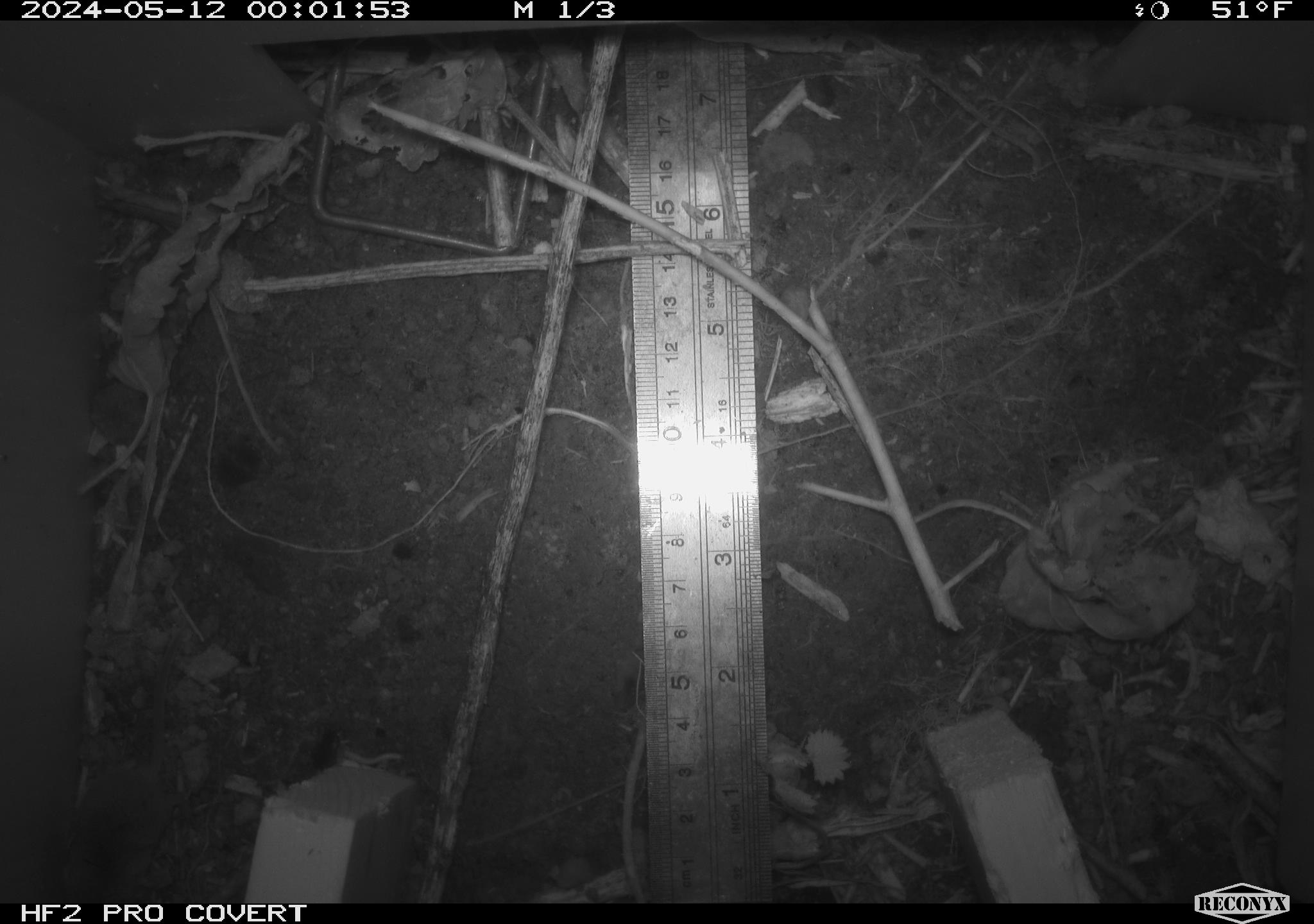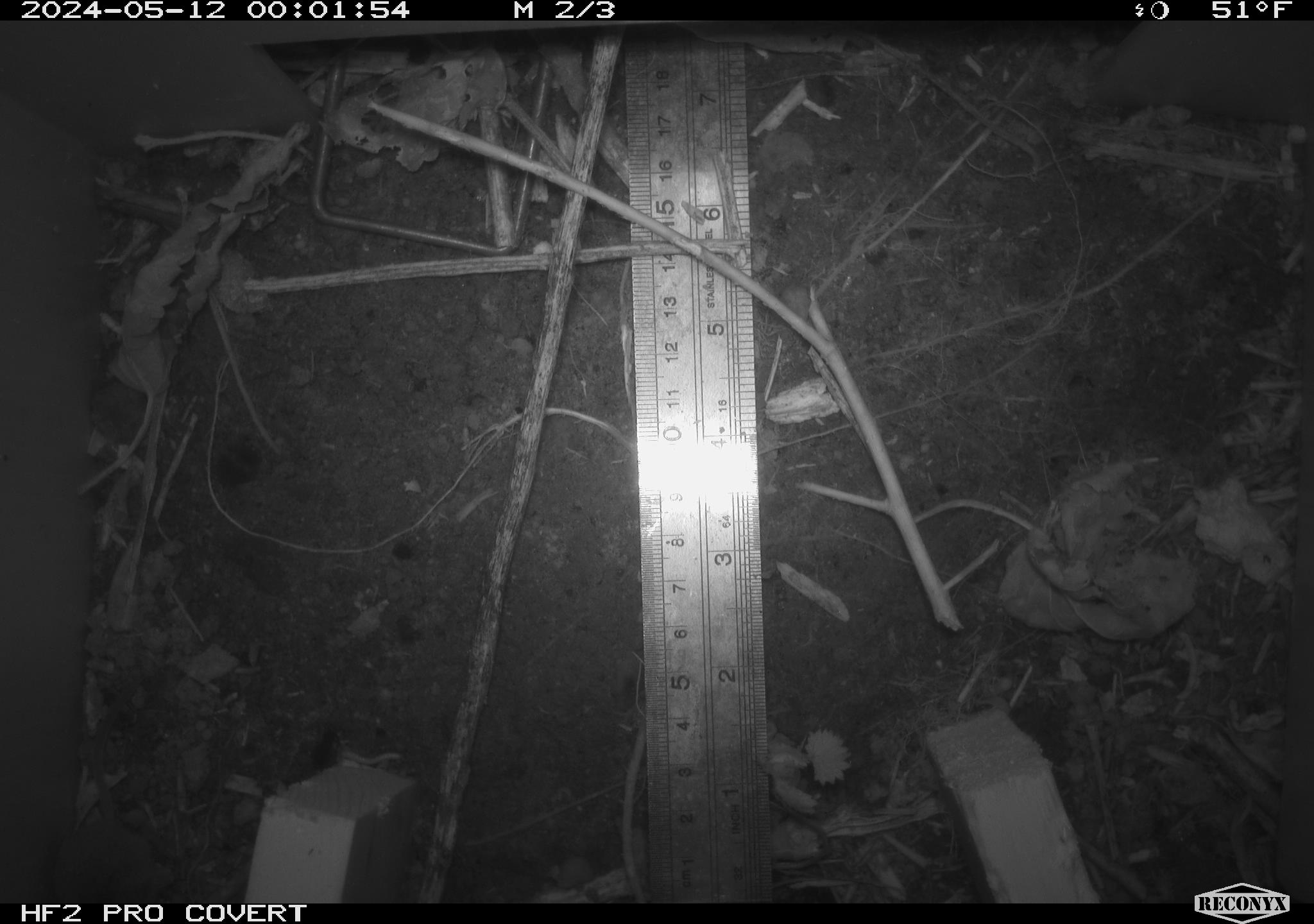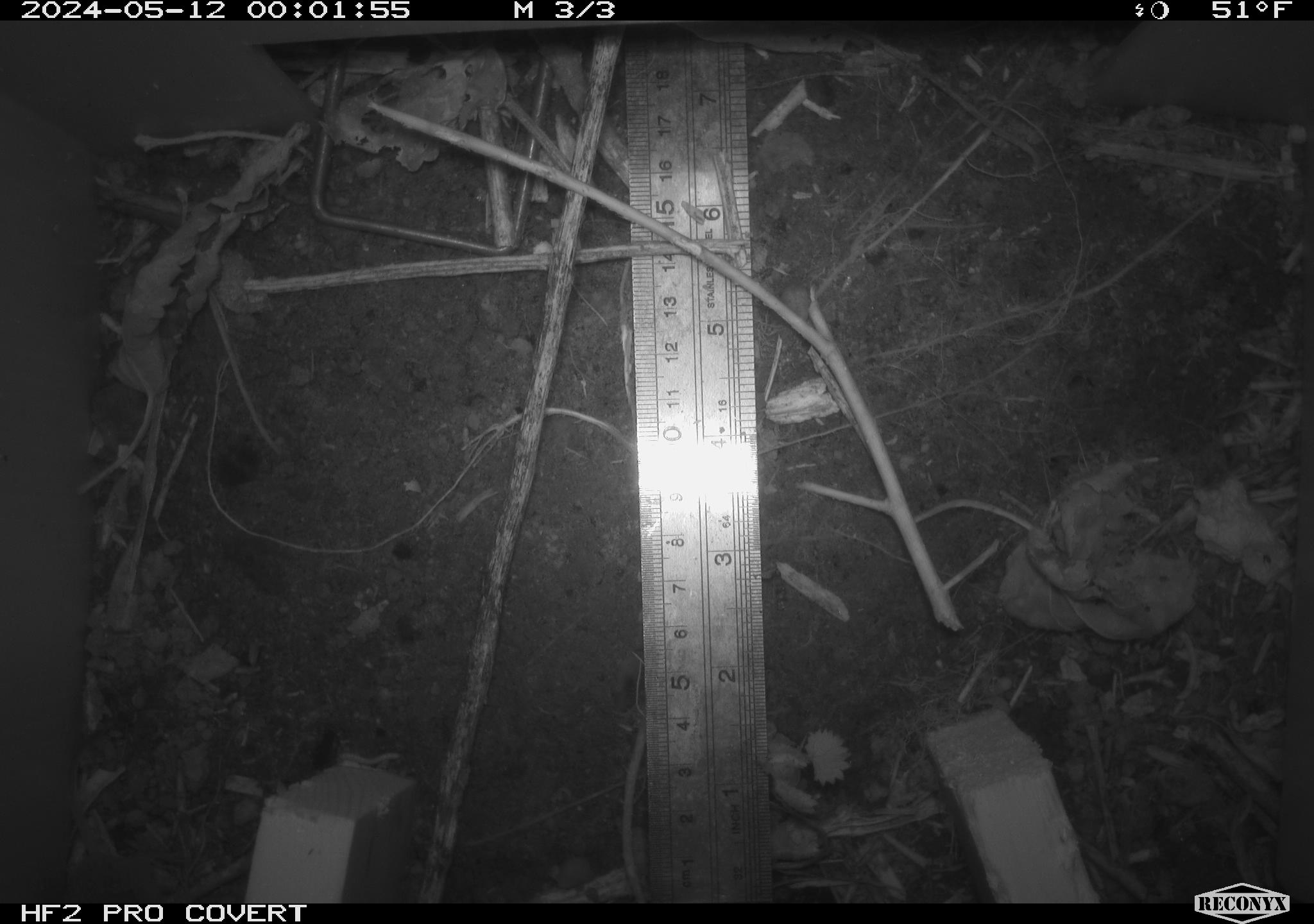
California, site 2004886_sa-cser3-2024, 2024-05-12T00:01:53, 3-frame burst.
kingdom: Animalia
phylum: Chordata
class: Mammalia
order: Eulipotyphla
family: Soricidae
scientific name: Soricidae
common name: shrews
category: soricidae family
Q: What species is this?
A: Soricidae family (shrews) (Soricidae).